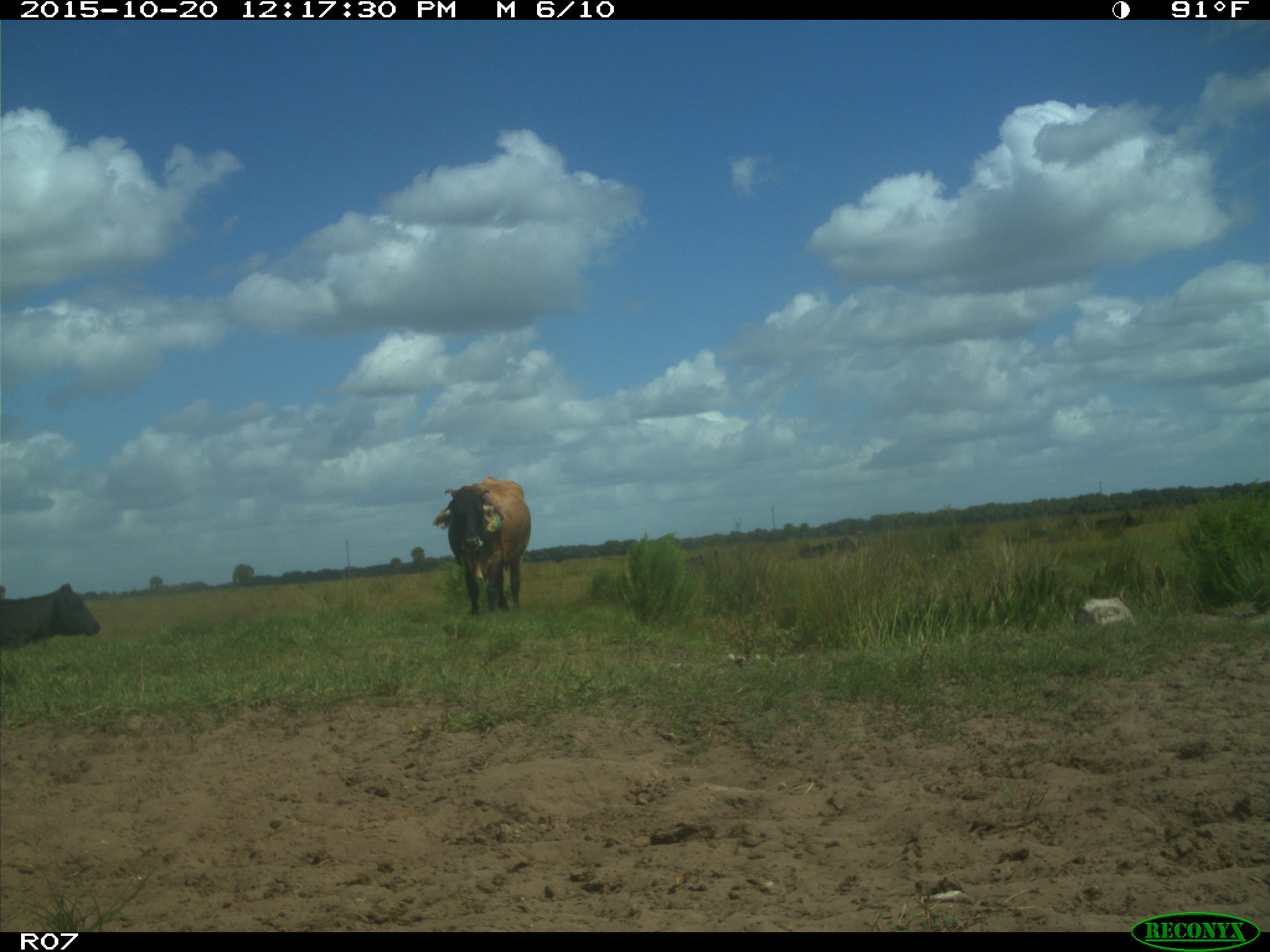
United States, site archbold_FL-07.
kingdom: Animalia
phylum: Chordata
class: Mammalia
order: Artiodactyla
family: Bovidae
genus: Bos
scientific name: Bos taurus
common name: domestic cow